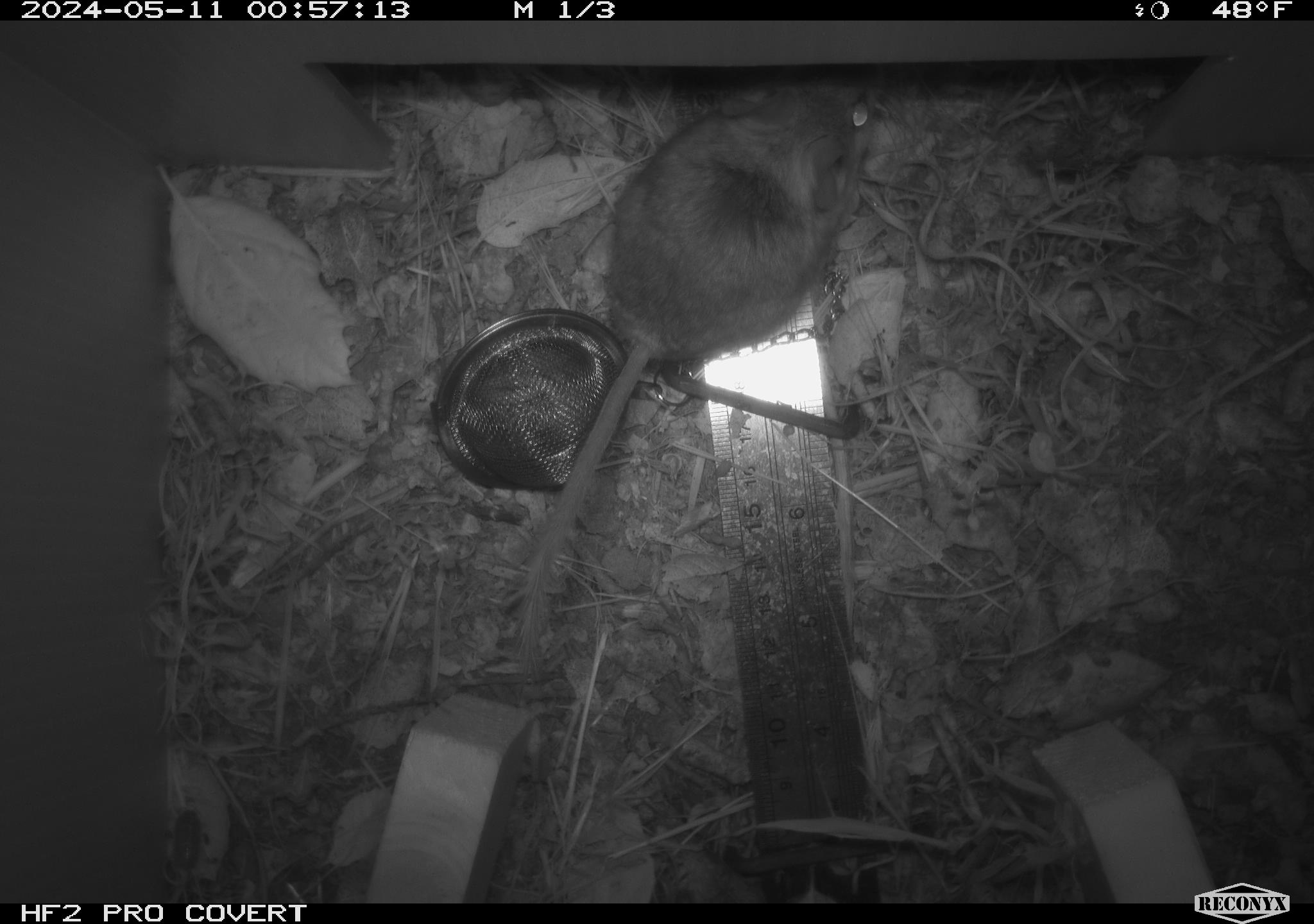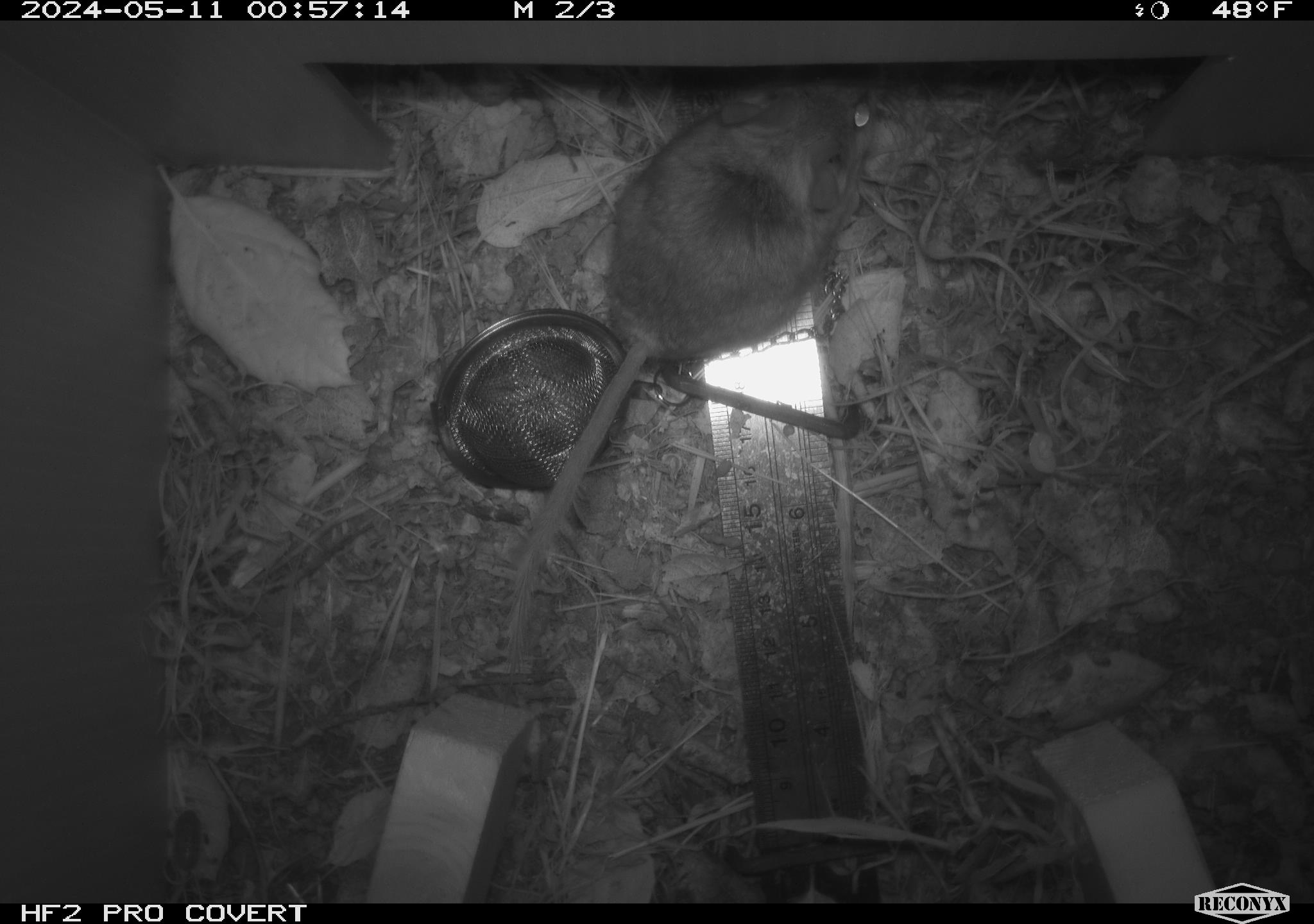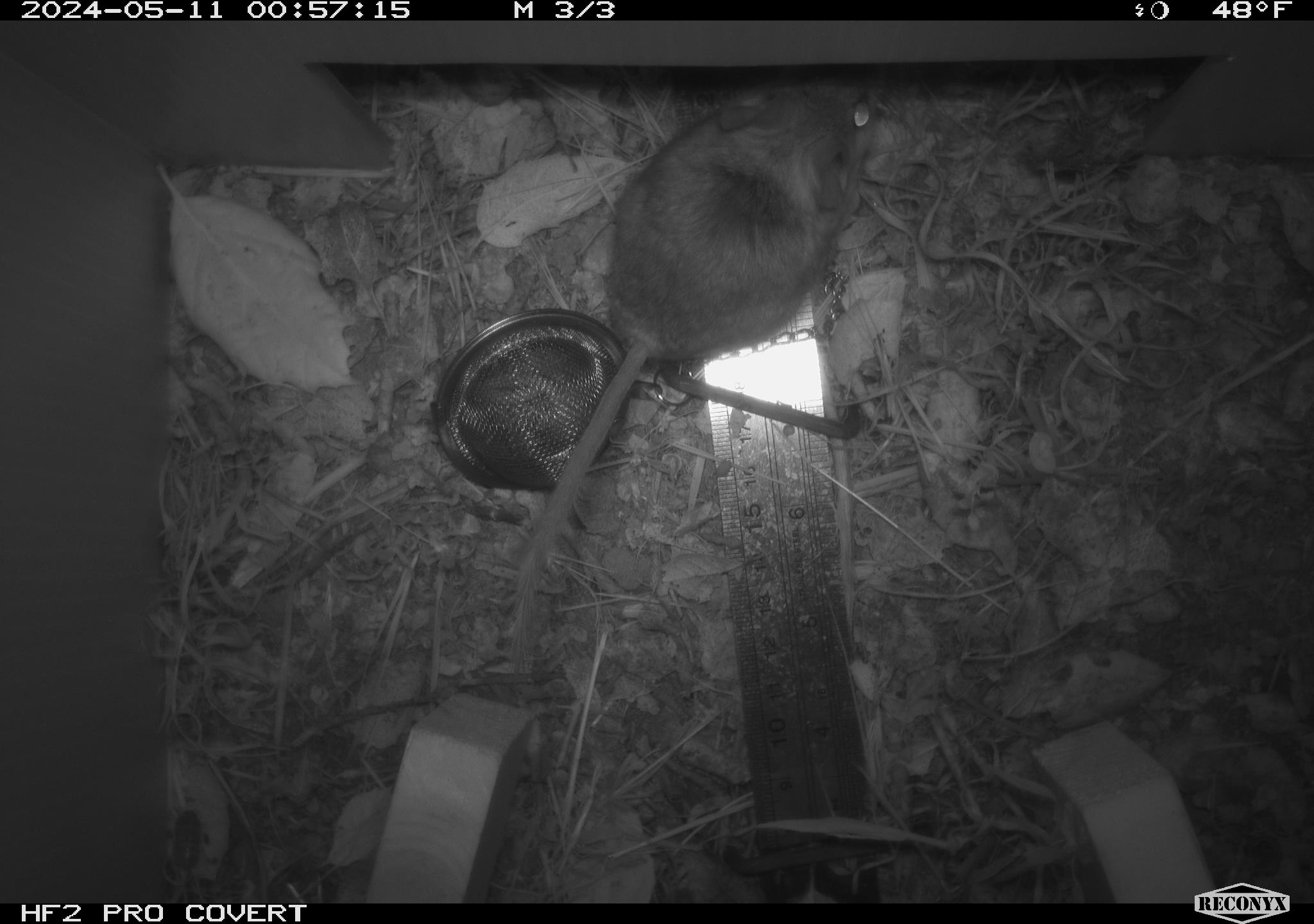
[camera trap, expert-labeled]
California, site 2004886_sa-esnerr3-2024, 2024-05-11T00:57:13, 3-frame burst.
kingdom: Animalia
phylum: Chordata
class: Mammalia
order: Rodentia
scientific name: Rodentia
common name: rodent